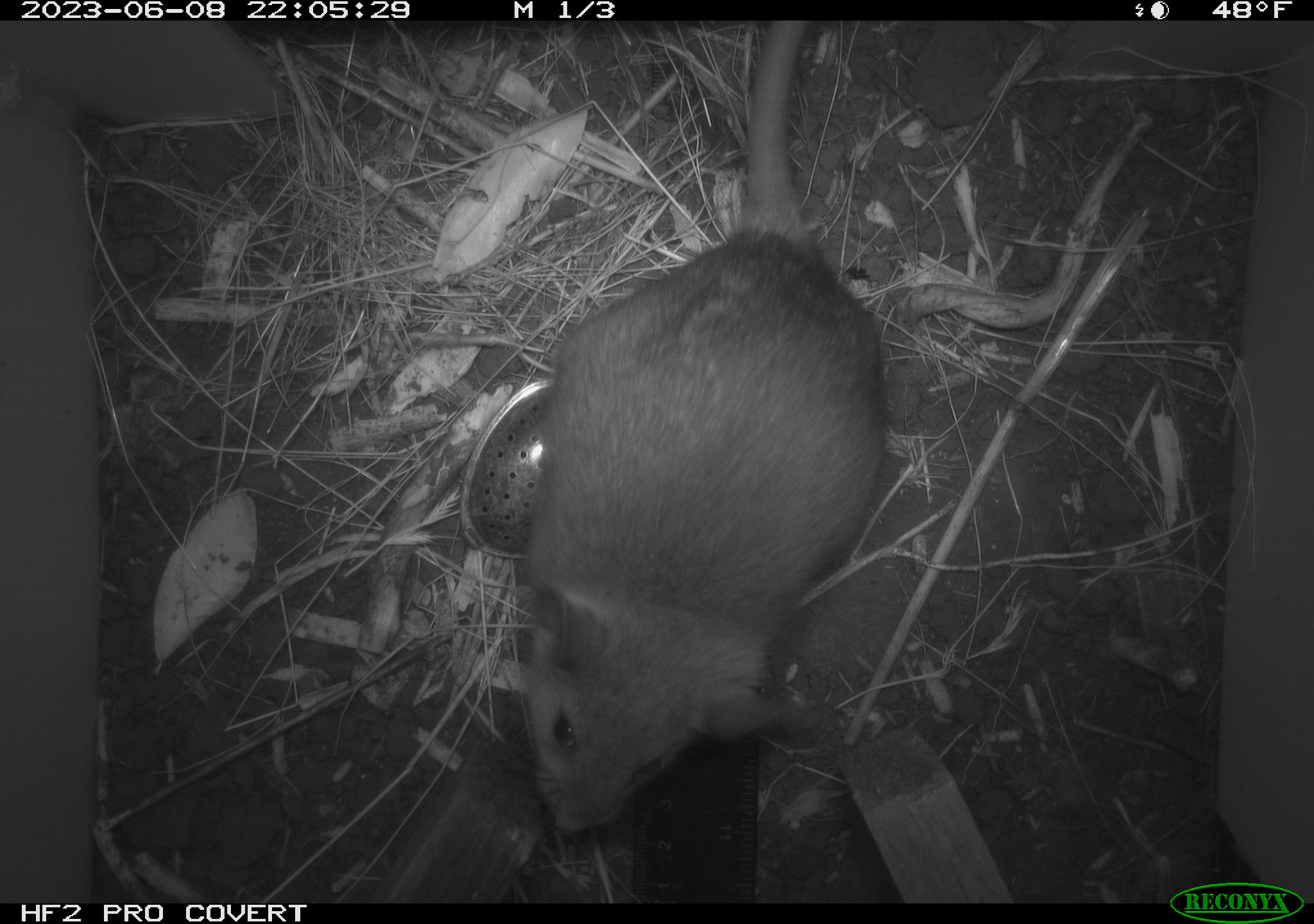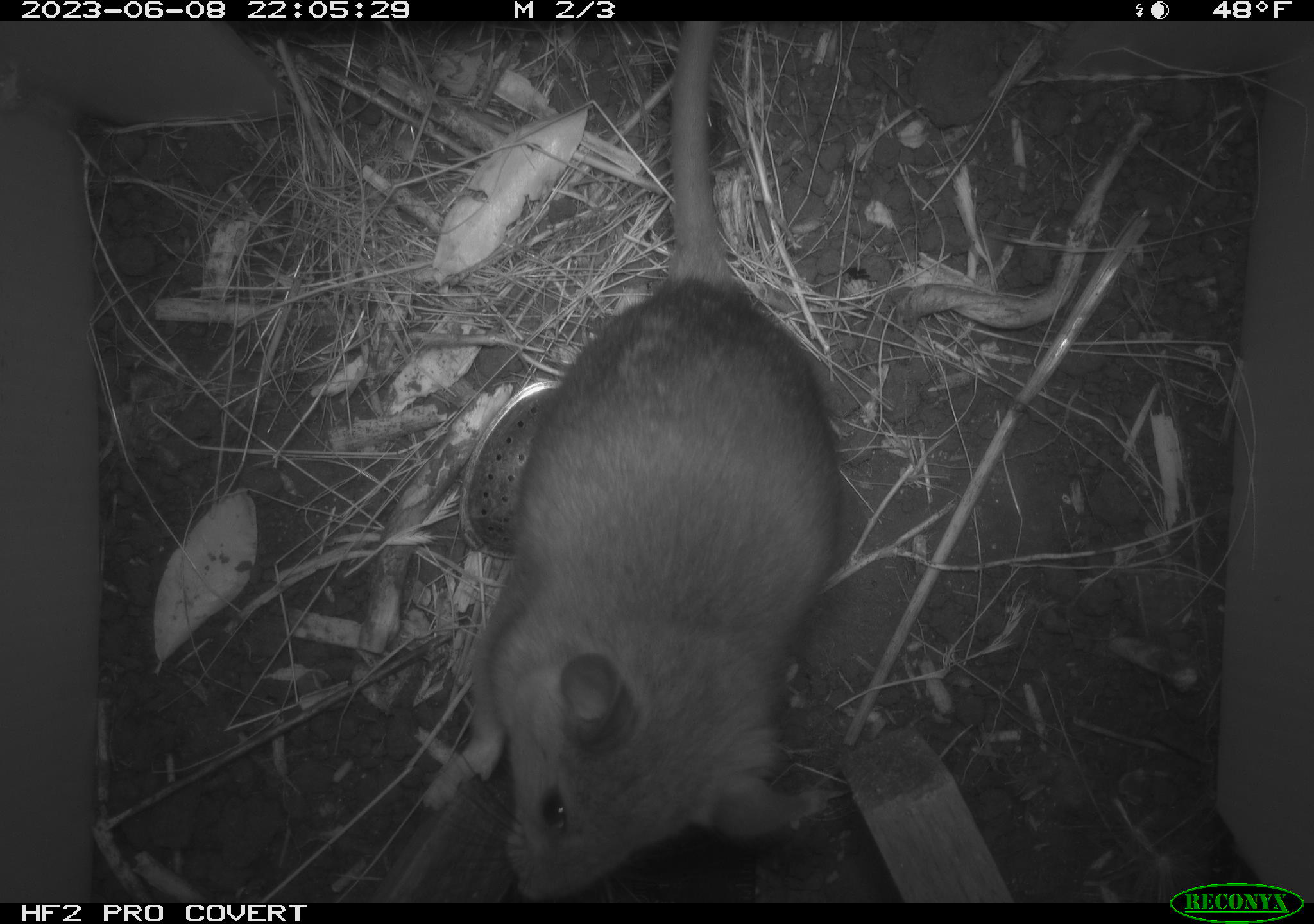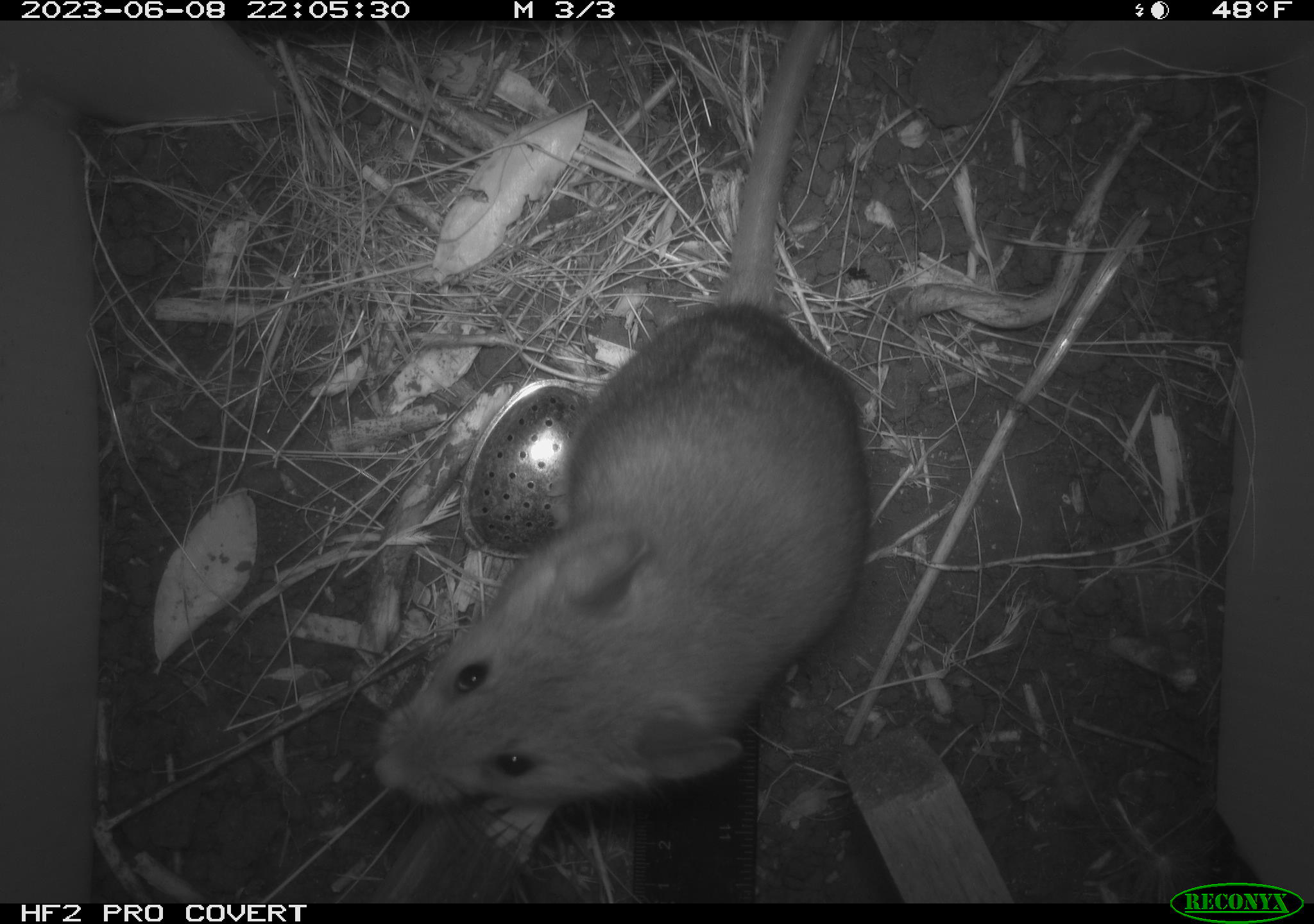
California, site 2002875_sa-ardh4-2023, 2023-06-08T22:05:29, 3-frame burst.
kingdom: Animalia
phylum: Chordata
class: Mammalia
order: Rodentia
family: Cricetidae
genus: Neotoma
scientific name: Neotoma fuscipes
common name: dusky-footed woodrat